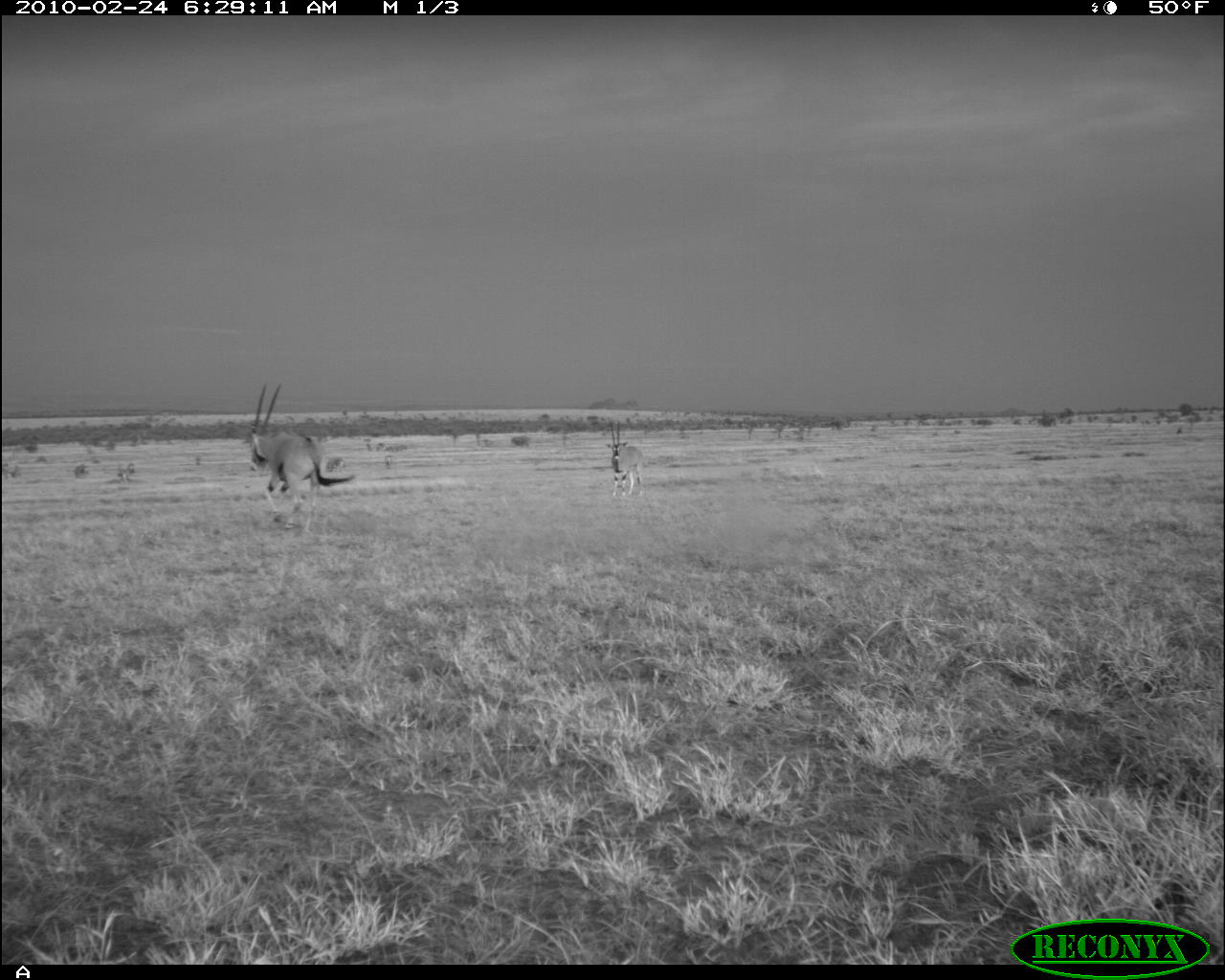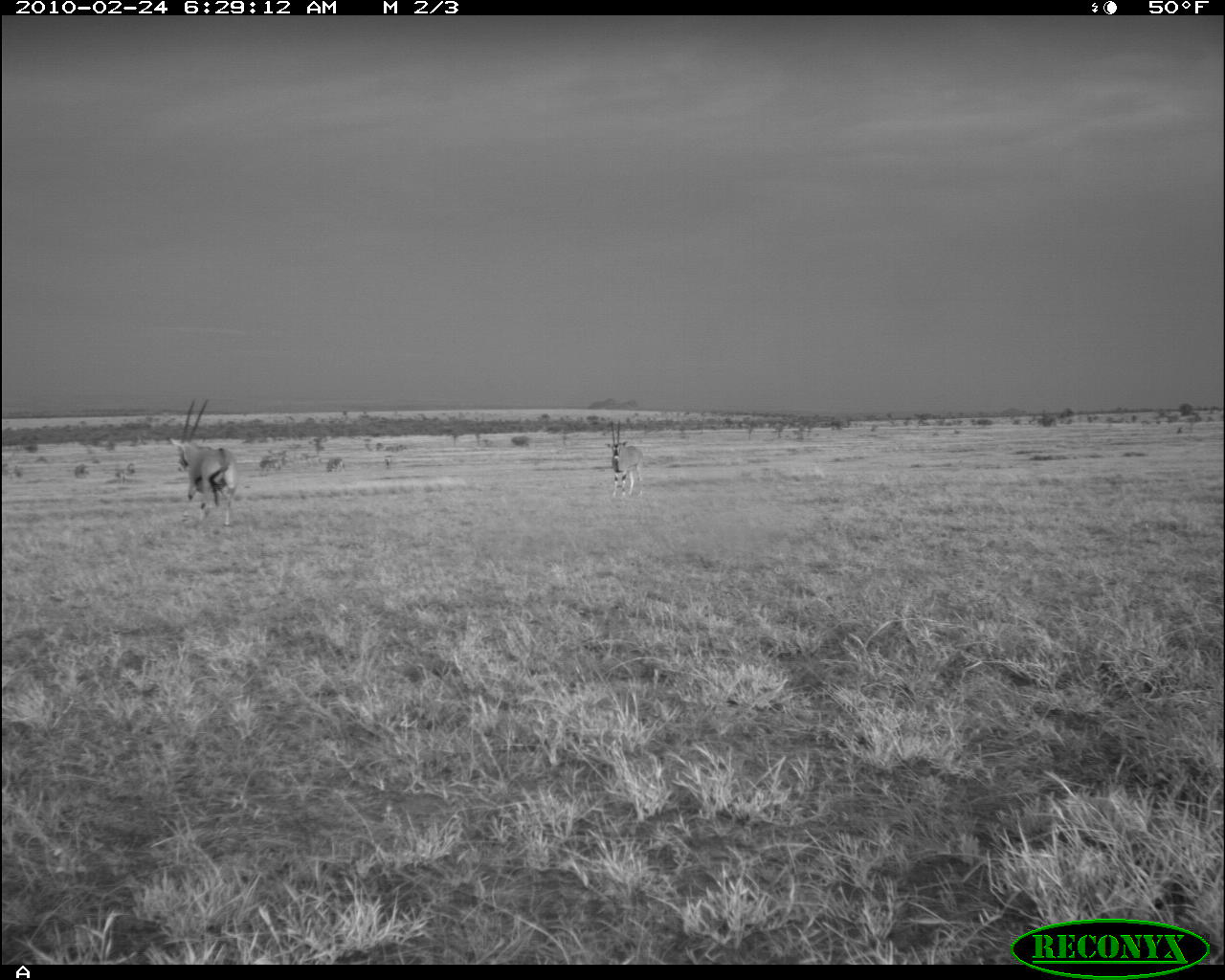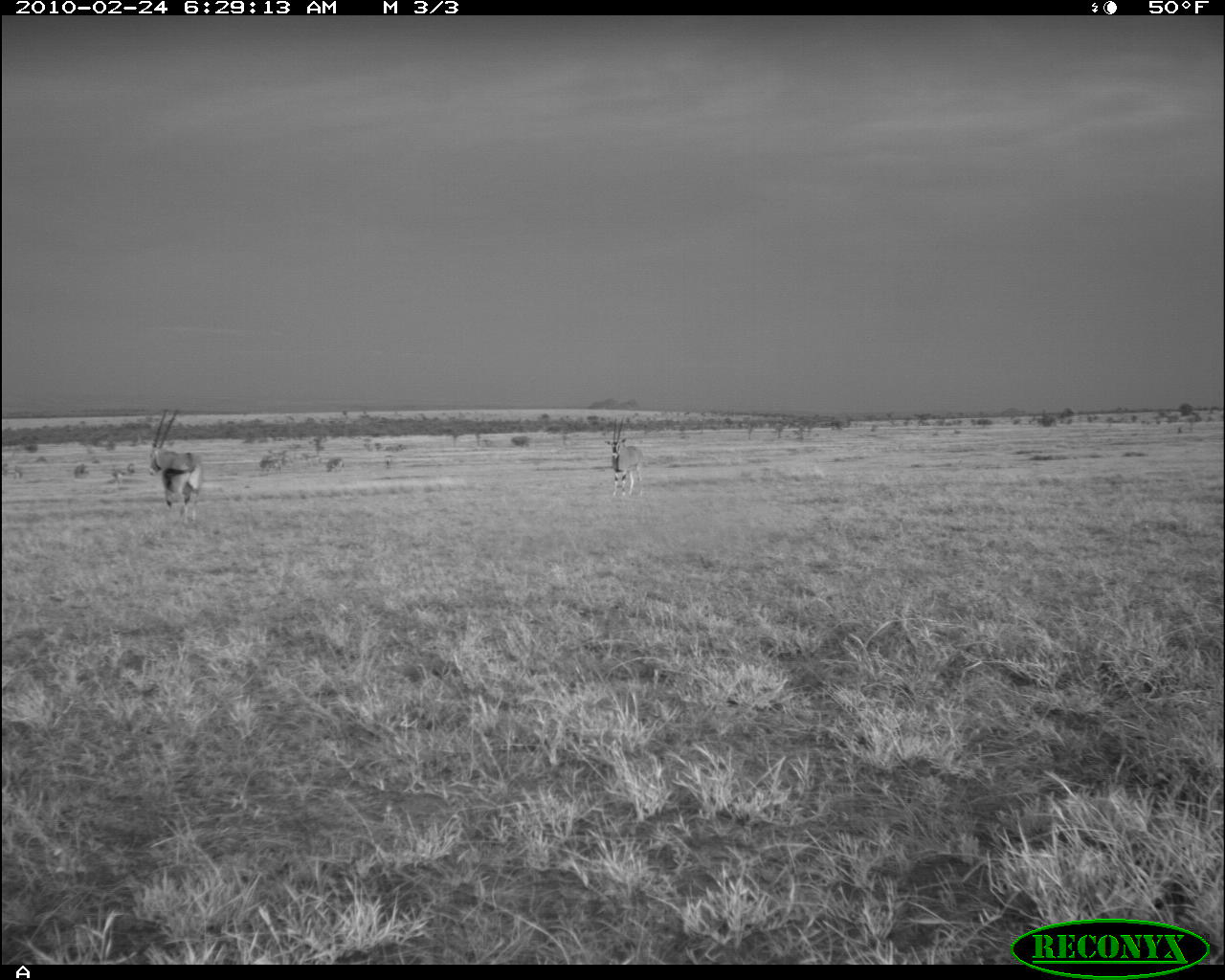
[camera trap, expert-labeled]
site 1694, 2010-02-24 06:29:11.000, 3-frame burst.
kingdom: Animalia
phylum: Chordata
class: Mammalia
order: Artiodactyla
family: Bovidae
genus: Oryx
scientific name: Oryx beisa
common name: east african oryx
Oryx beisa (east african oryx), count 2.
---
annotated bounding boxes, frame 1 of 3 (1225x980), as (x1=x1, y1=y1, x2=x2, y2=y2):
oryx beisa: (x1=240, y1=383, x2=356, y2=532); (x1=605, y1=421, x2=649, y2=499)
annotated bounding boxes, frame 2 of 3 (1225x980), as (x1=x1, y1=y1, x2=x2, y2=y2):
oryx beisa: (x1=169, y1=399, x2=237, y2=528); (x1=607, y1=421, x2=645, y2=499); (x1=259, y1=459, x2=282, y2=474); (x1=326, y1=456, x2=345, y2=472); (x1=384, y1=458, x2=393, y2=469)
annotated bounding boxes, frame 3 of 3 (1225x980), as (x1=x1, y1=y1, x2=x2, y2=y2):
oryx beisa: (x1=147, y1=405, x2=208, y2=525); (x1=605, y1=417, x2=648, y2=501)